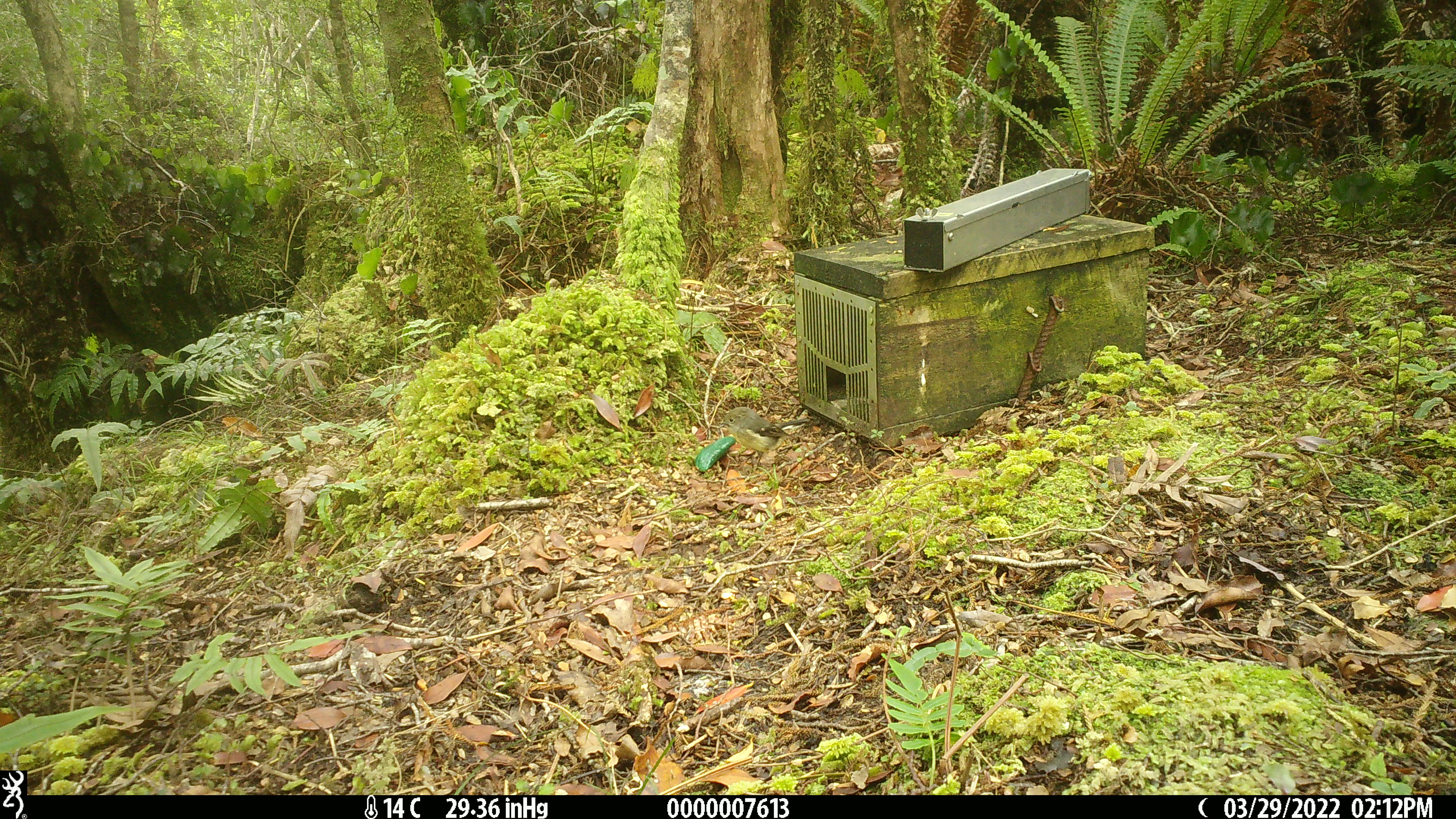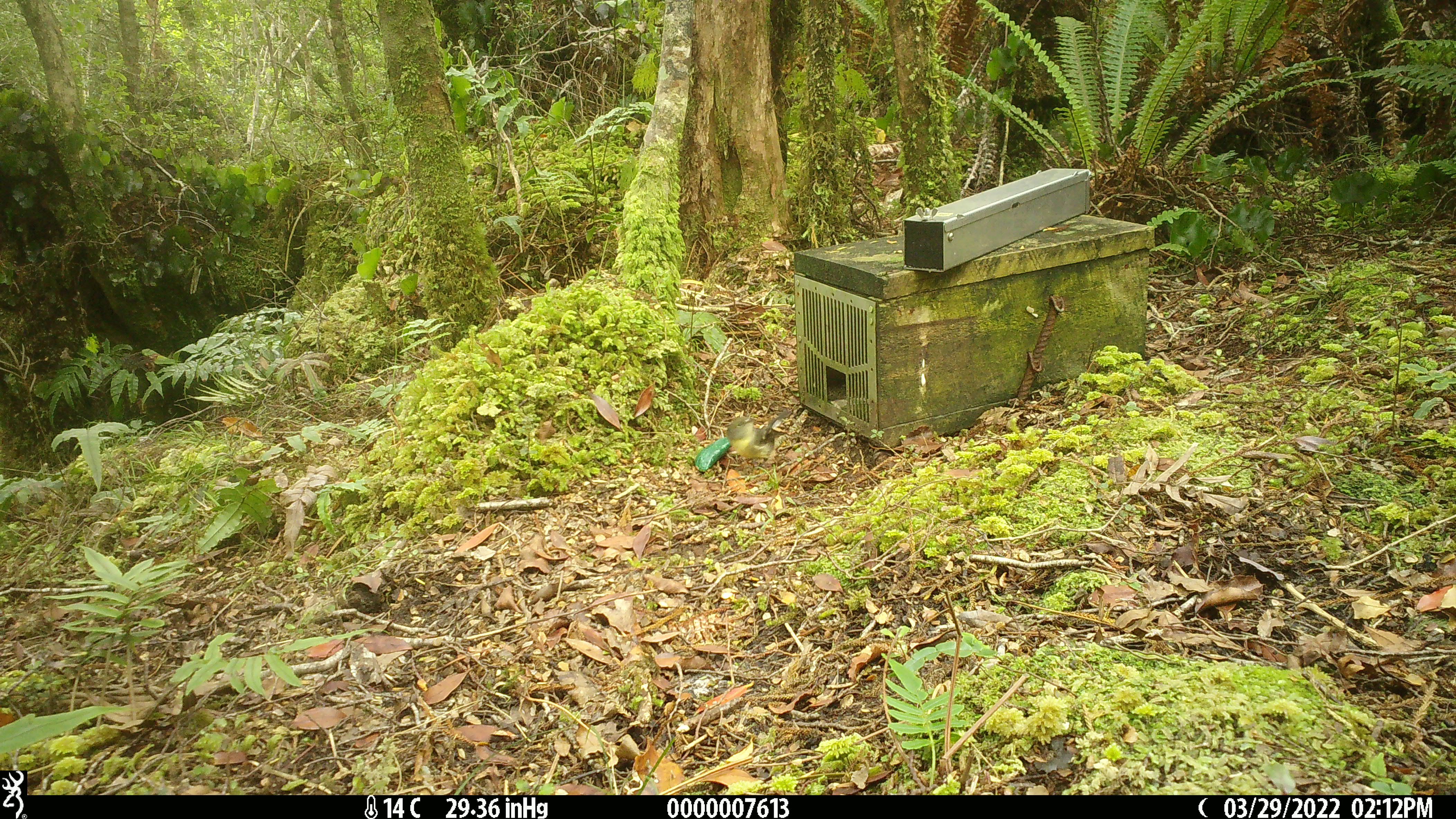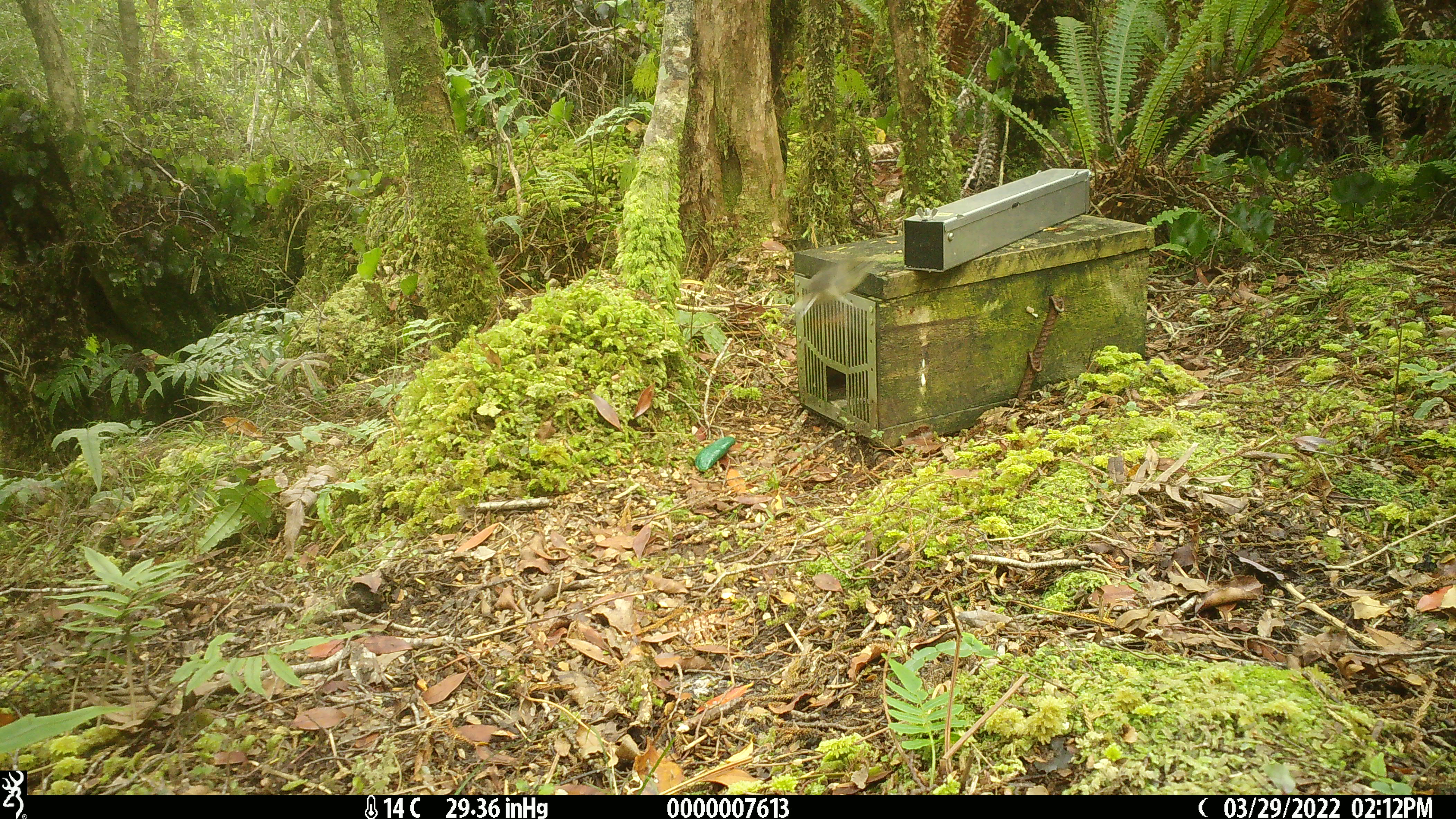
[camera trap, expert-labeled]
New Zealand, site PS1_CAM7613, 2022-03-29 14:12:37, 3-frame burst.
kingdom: Animalia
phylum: Chordata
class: Aves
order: Passeriformes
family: Petroicidae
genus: Petroica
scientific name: Petroica macrocephala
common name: tomtit